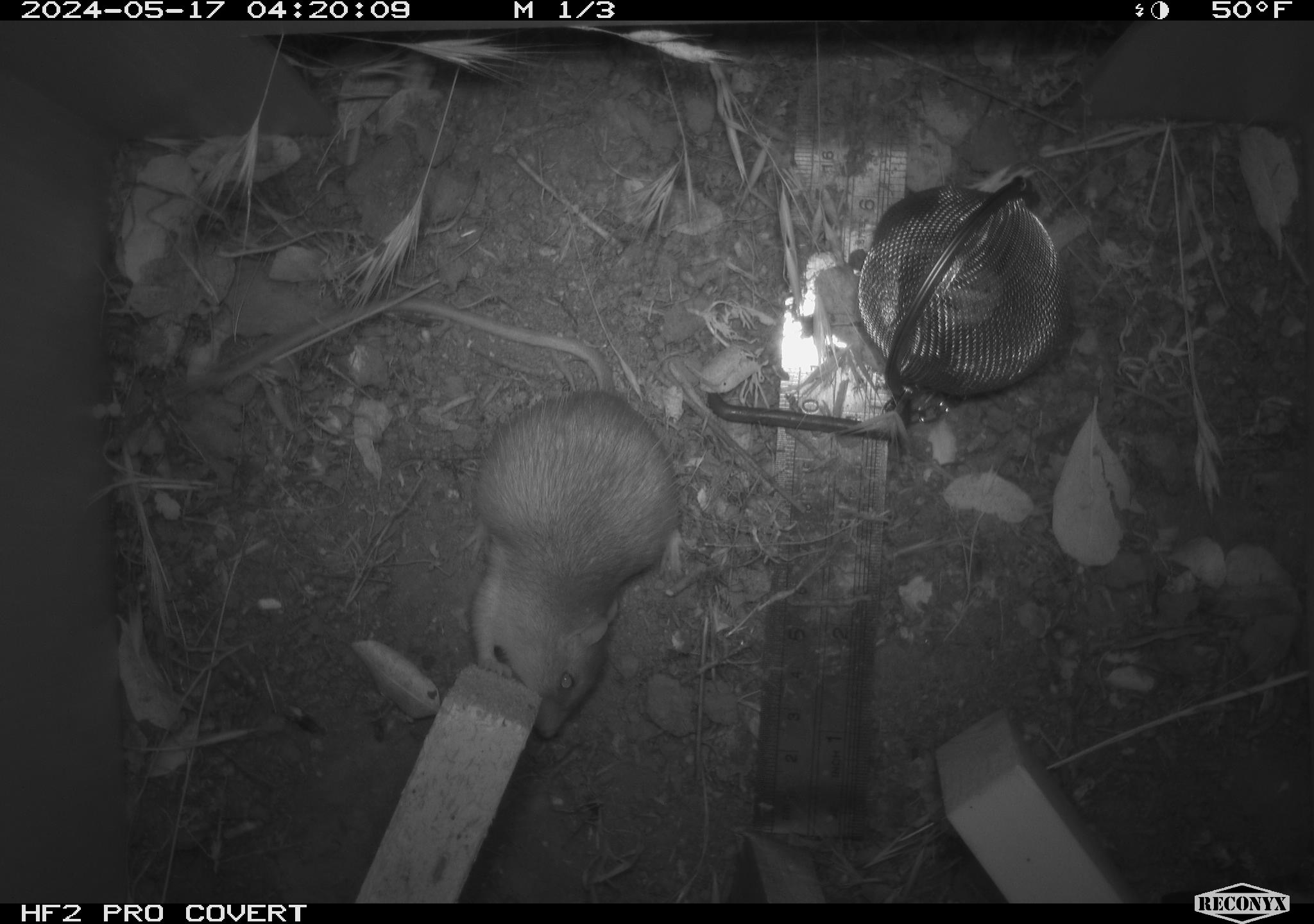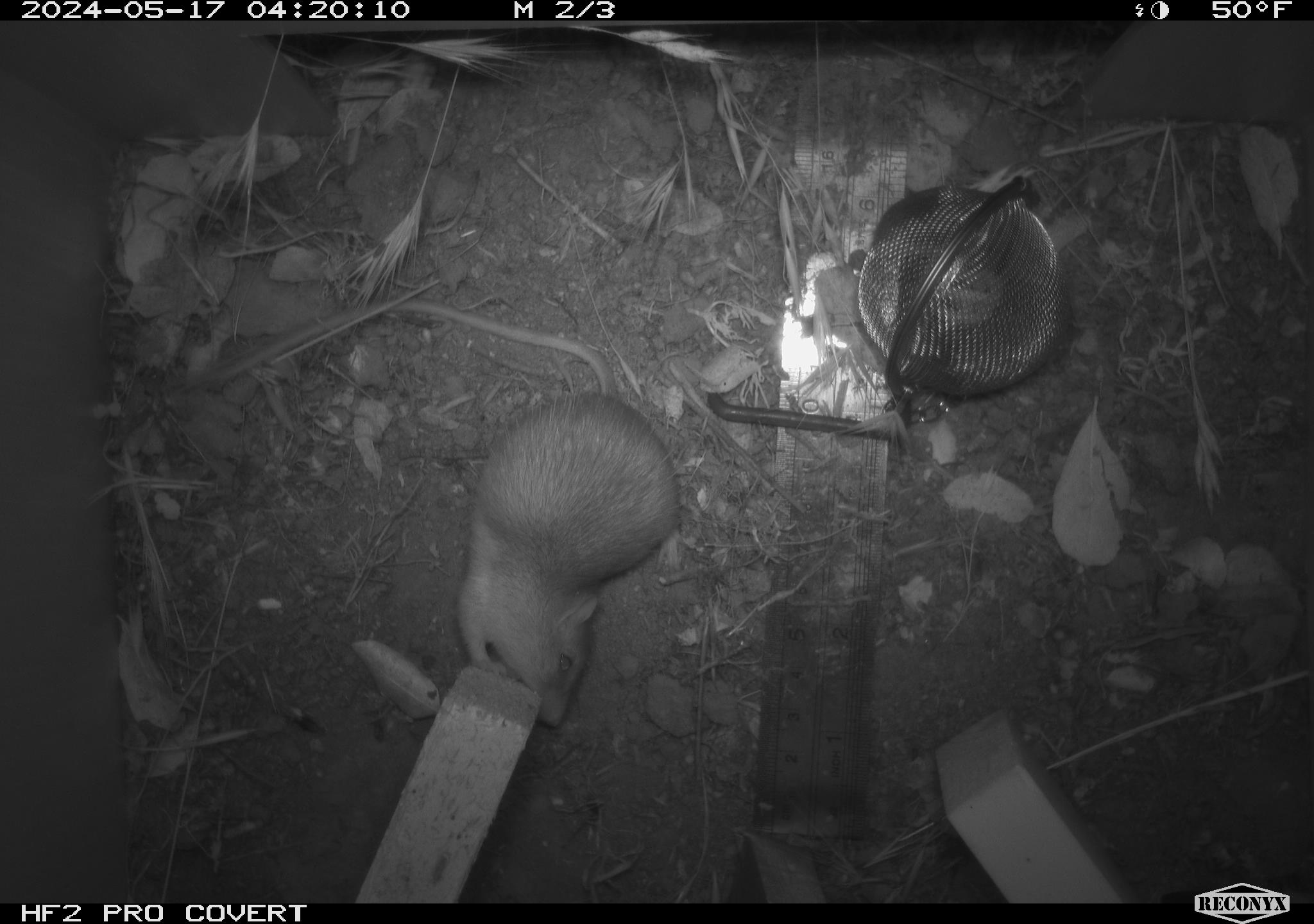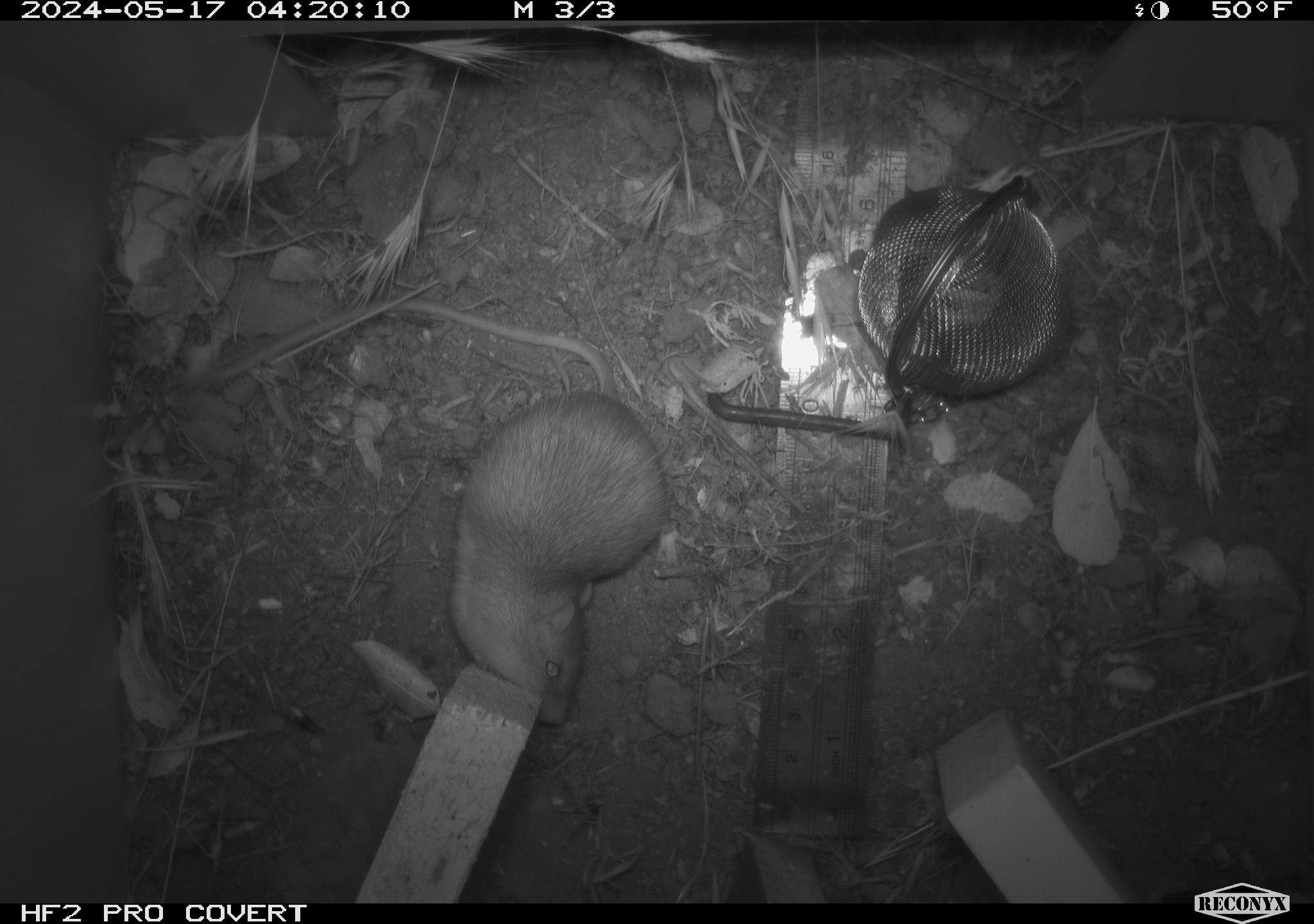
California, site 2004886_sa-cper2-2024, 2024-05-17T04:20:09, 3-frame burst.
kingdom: Animalia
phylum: Chordata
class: Mammalia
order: Rodentia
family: Heteromyidae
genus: Dipodomys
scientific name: Dipodomys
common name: kangaroo rats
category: dipodomys species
Dipodomys species (kangaroo rats) (Dipodomys).